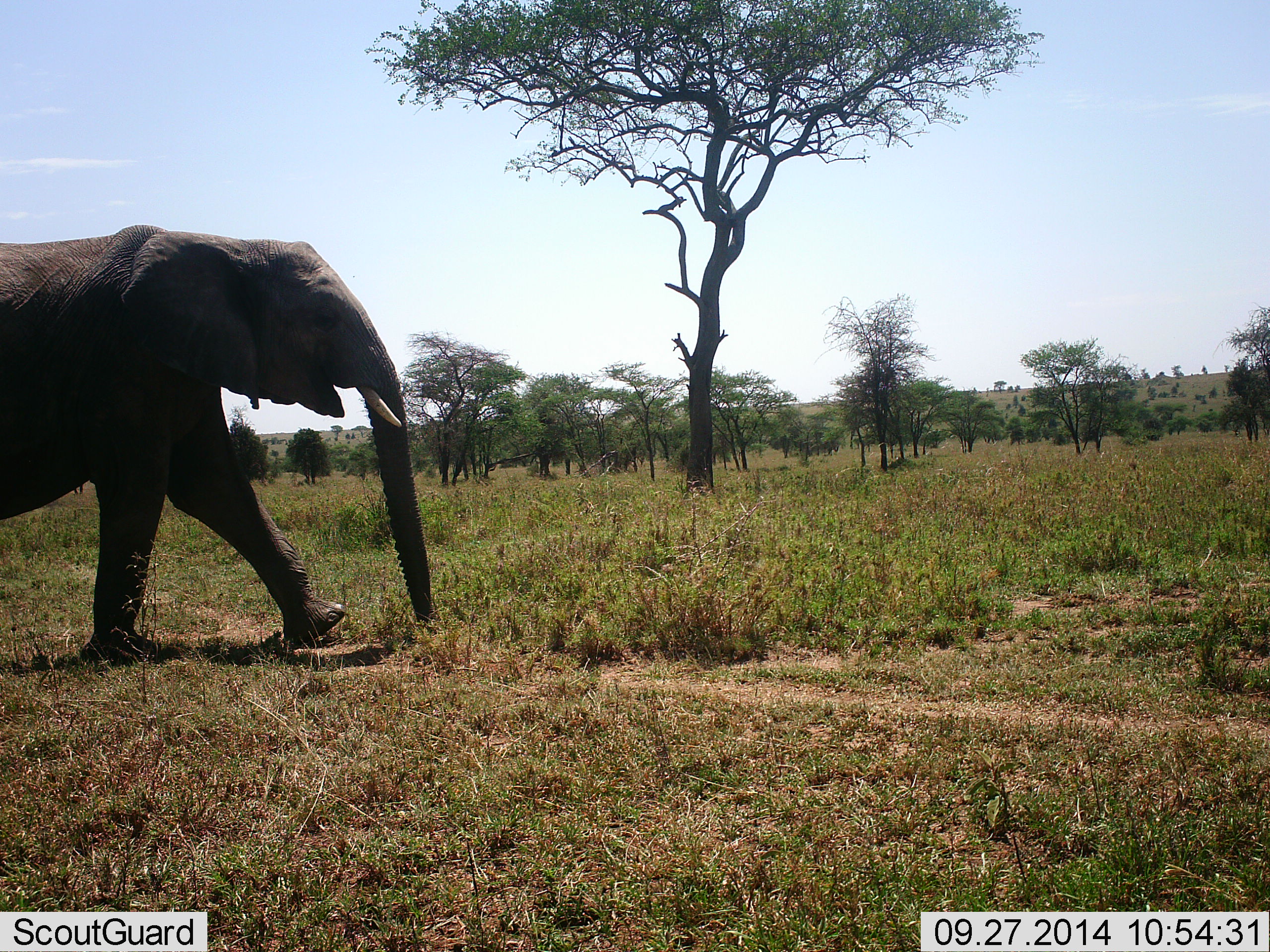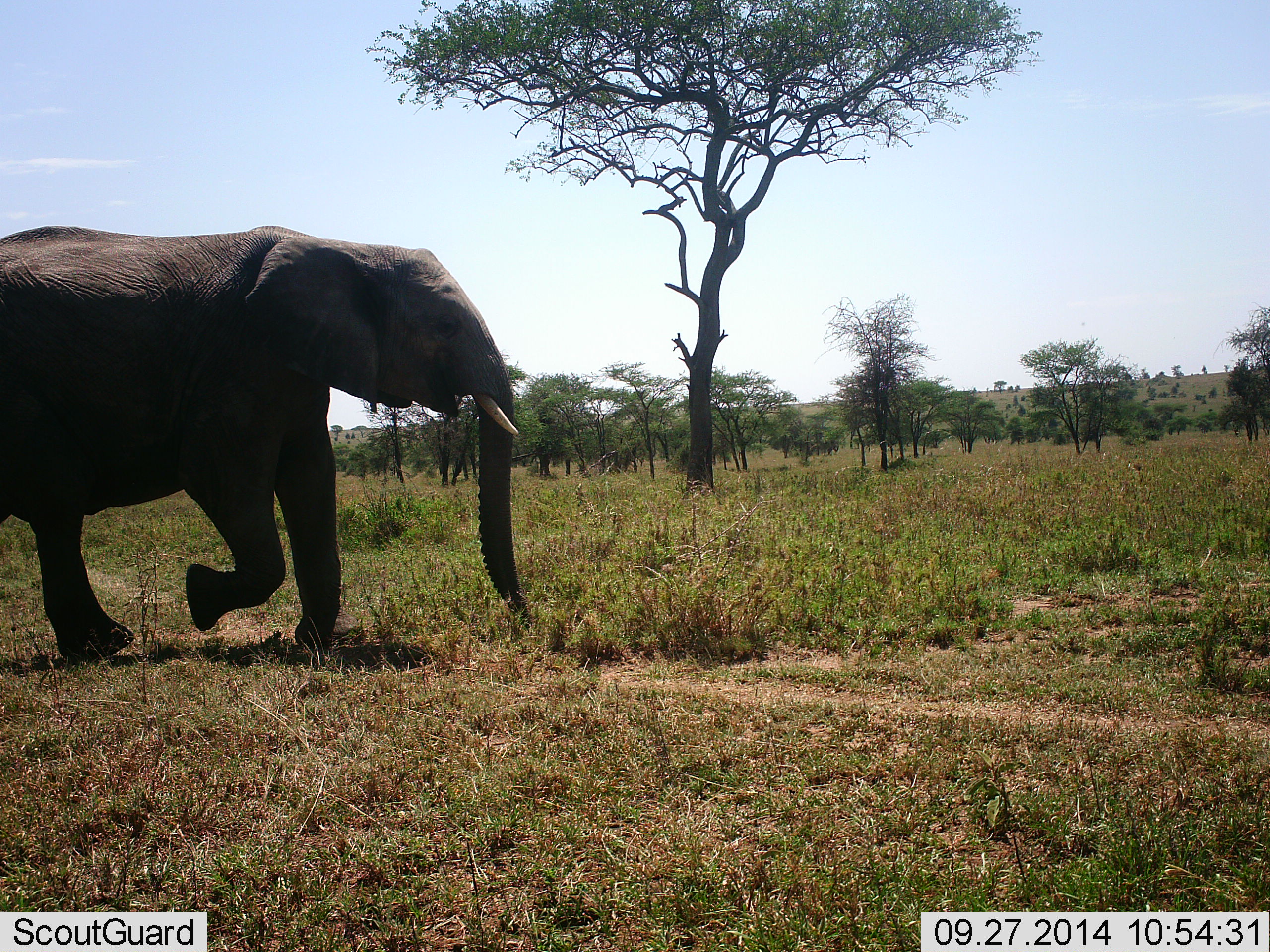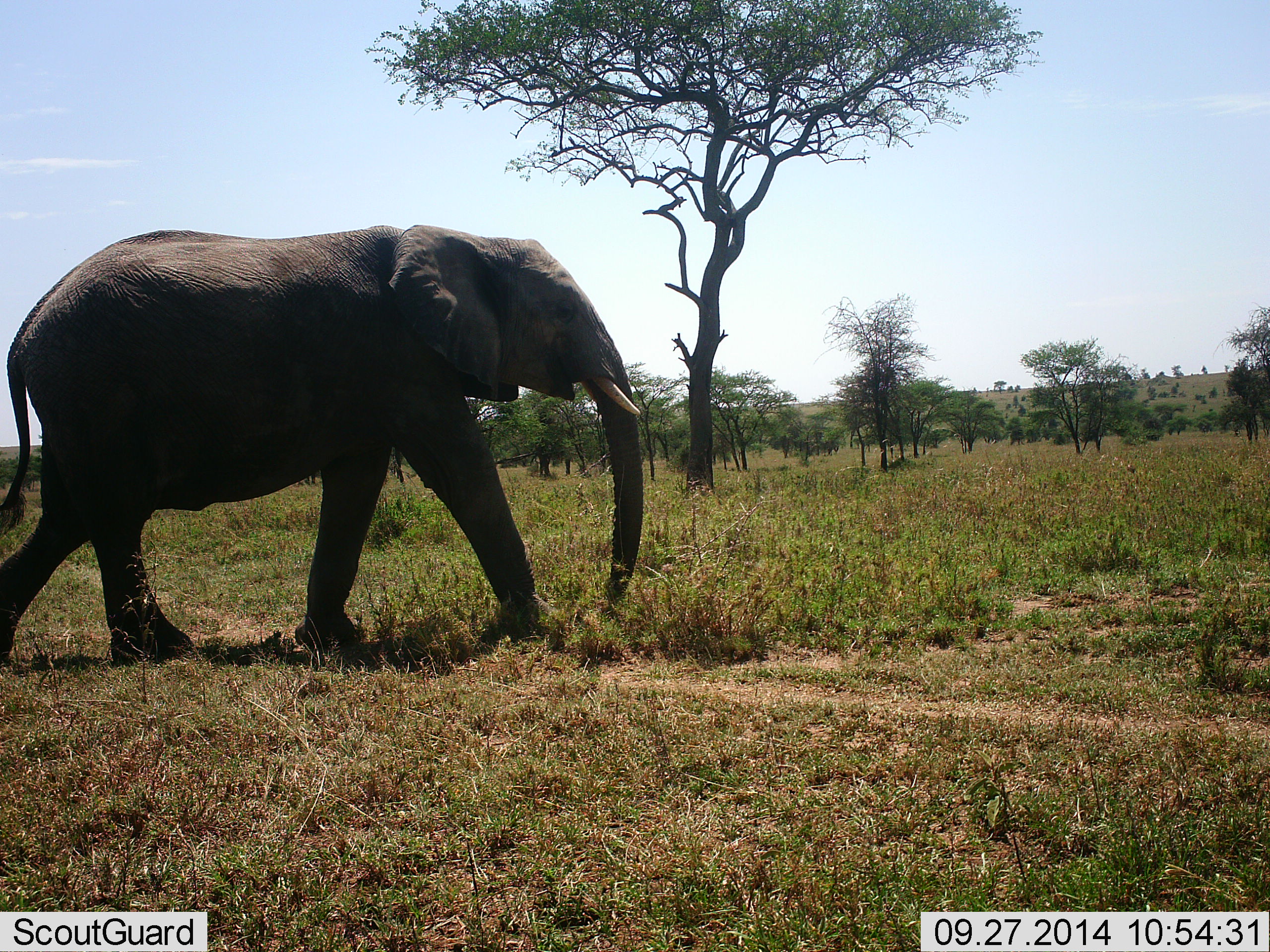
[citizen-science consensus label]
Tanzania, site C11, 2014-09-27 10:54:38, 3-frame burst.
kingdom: Animalia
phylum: Chordata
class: Mammalia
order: Proboscidea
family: Elephantidae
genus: Loxodonta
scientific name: Loxodonta africana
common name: african bush elephant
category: elephant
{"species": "elephant (african bush elephant) (Loxodonta africana)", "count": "1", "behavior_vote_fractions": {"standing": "0%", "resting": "0%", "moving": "100%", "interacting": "0%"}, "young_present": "0%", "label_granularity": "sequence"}